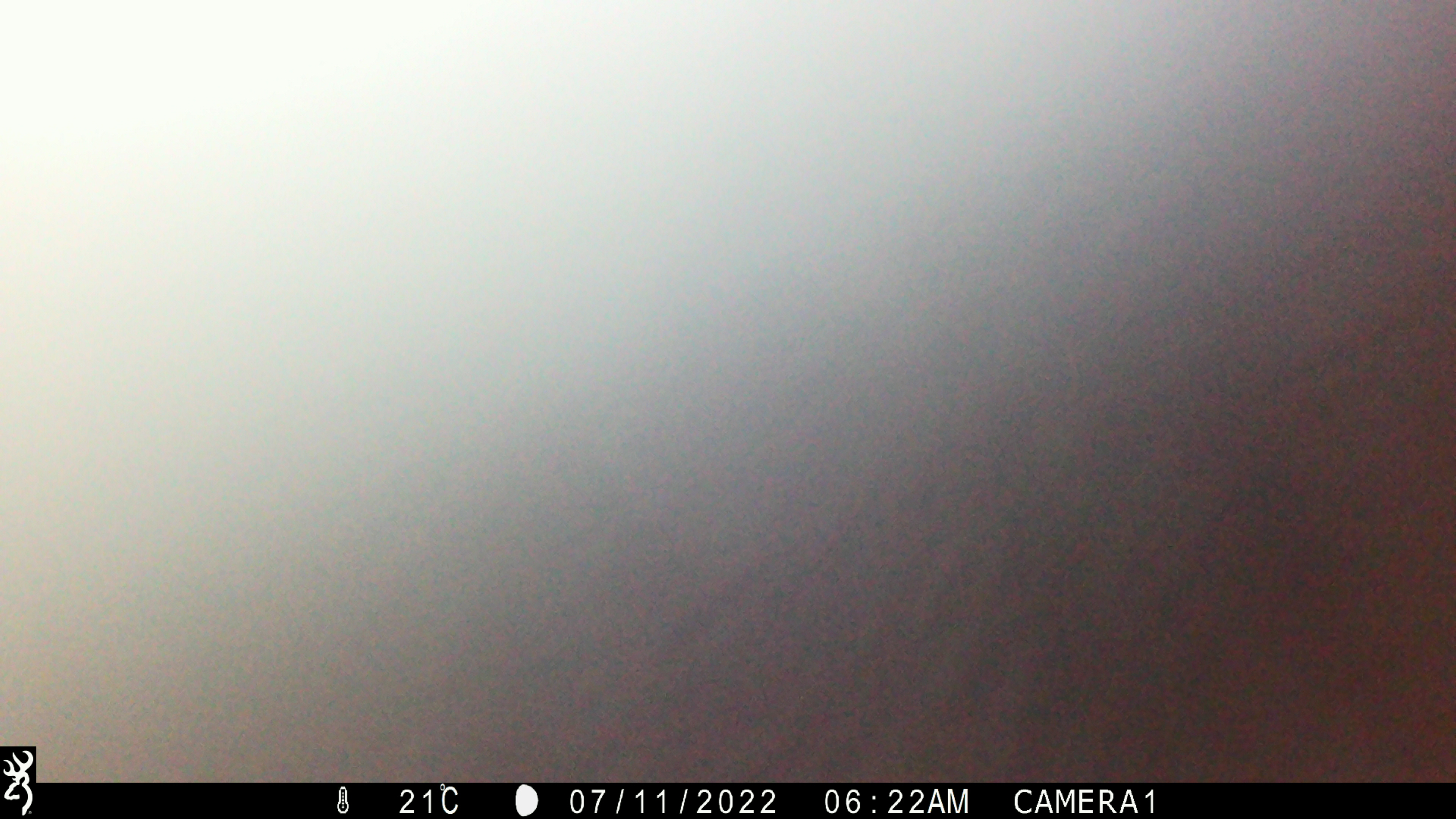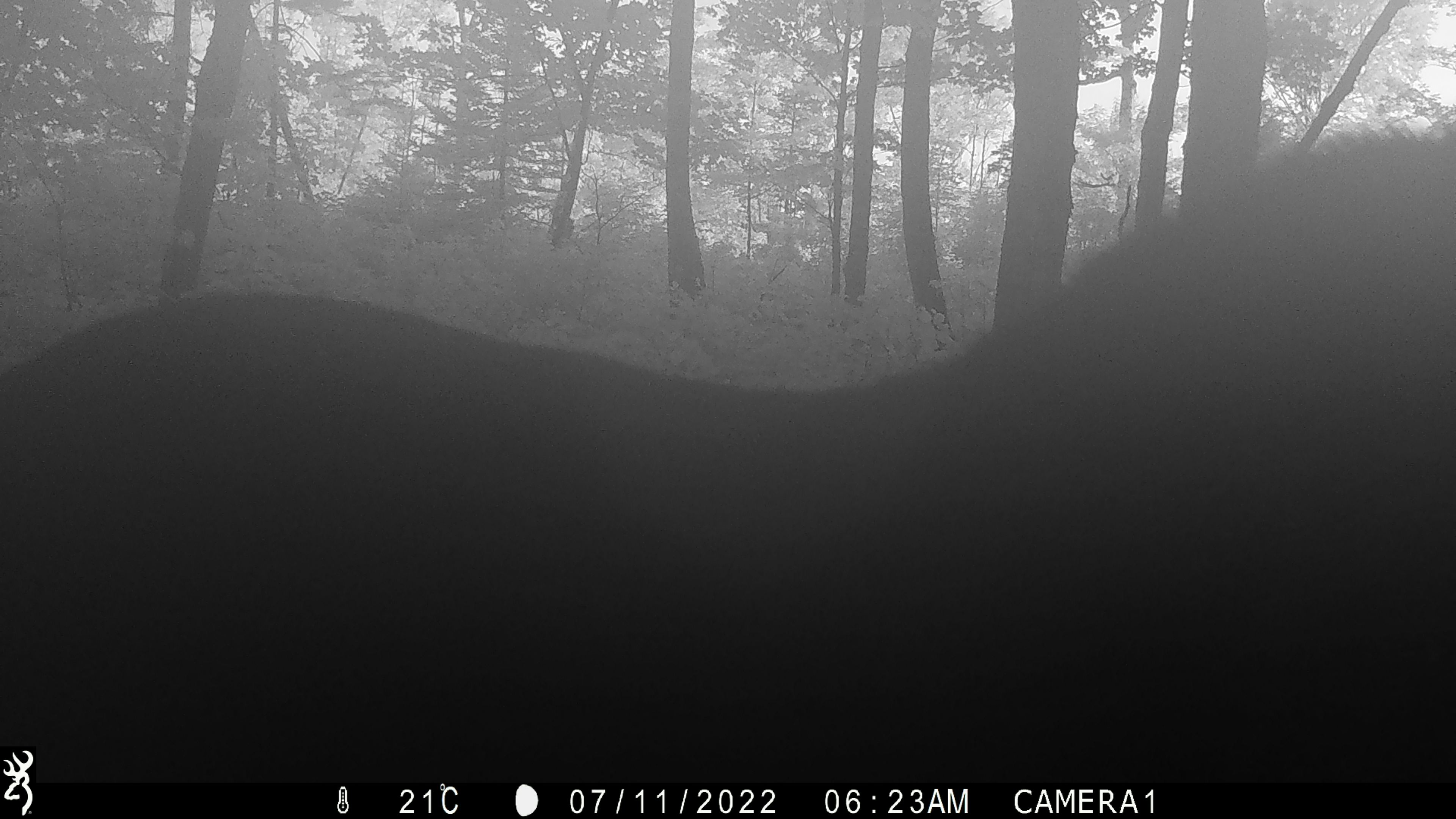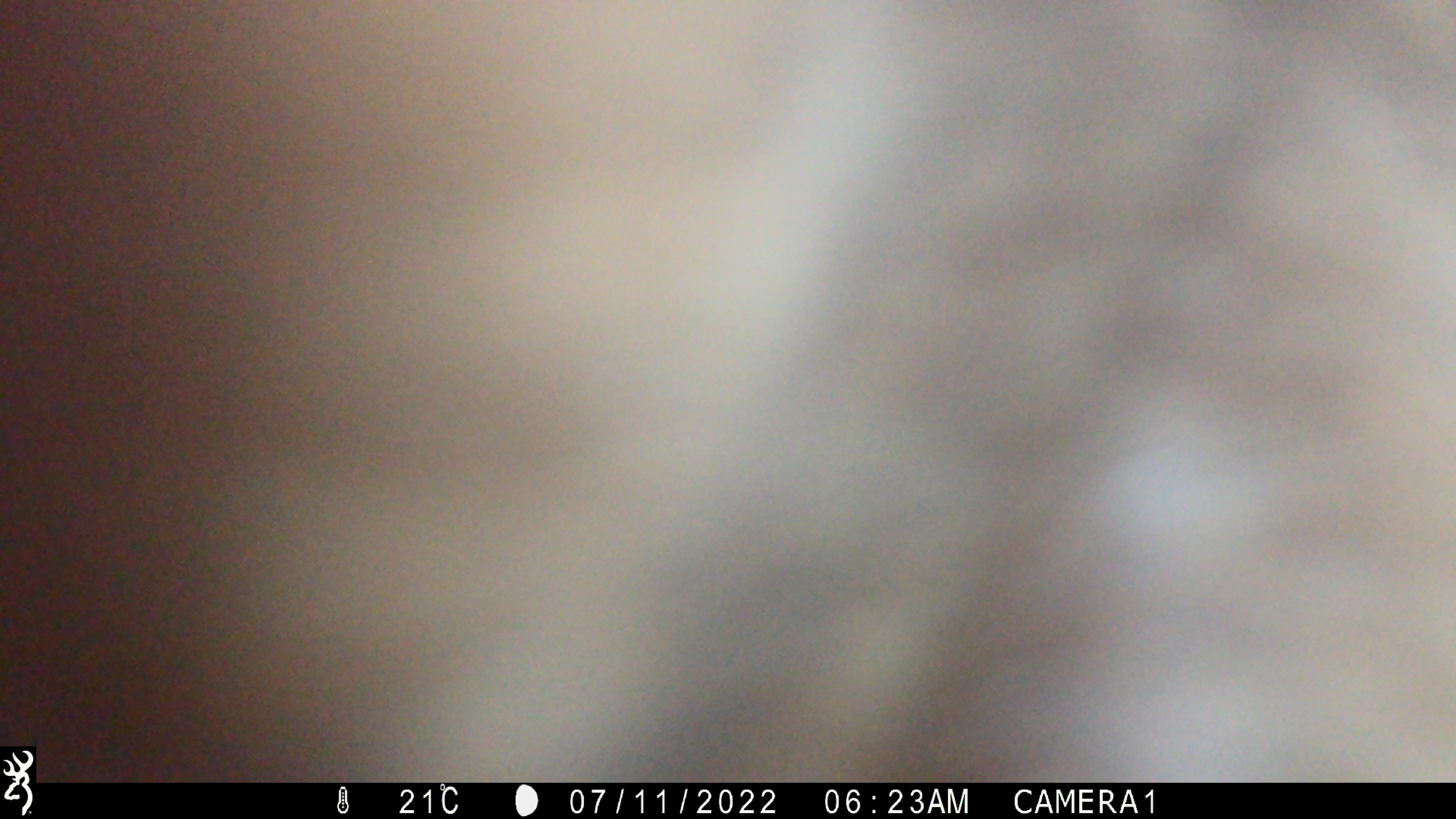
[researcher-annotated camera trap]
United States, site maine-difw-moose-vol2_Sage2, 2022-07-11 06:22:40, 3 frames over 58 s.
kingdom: Animalia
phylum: Chordata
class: Mammalia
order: Artiodactyla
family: Cervidae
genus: Alces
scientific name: Alces alces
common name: moose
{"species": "moose (Alces alces)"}